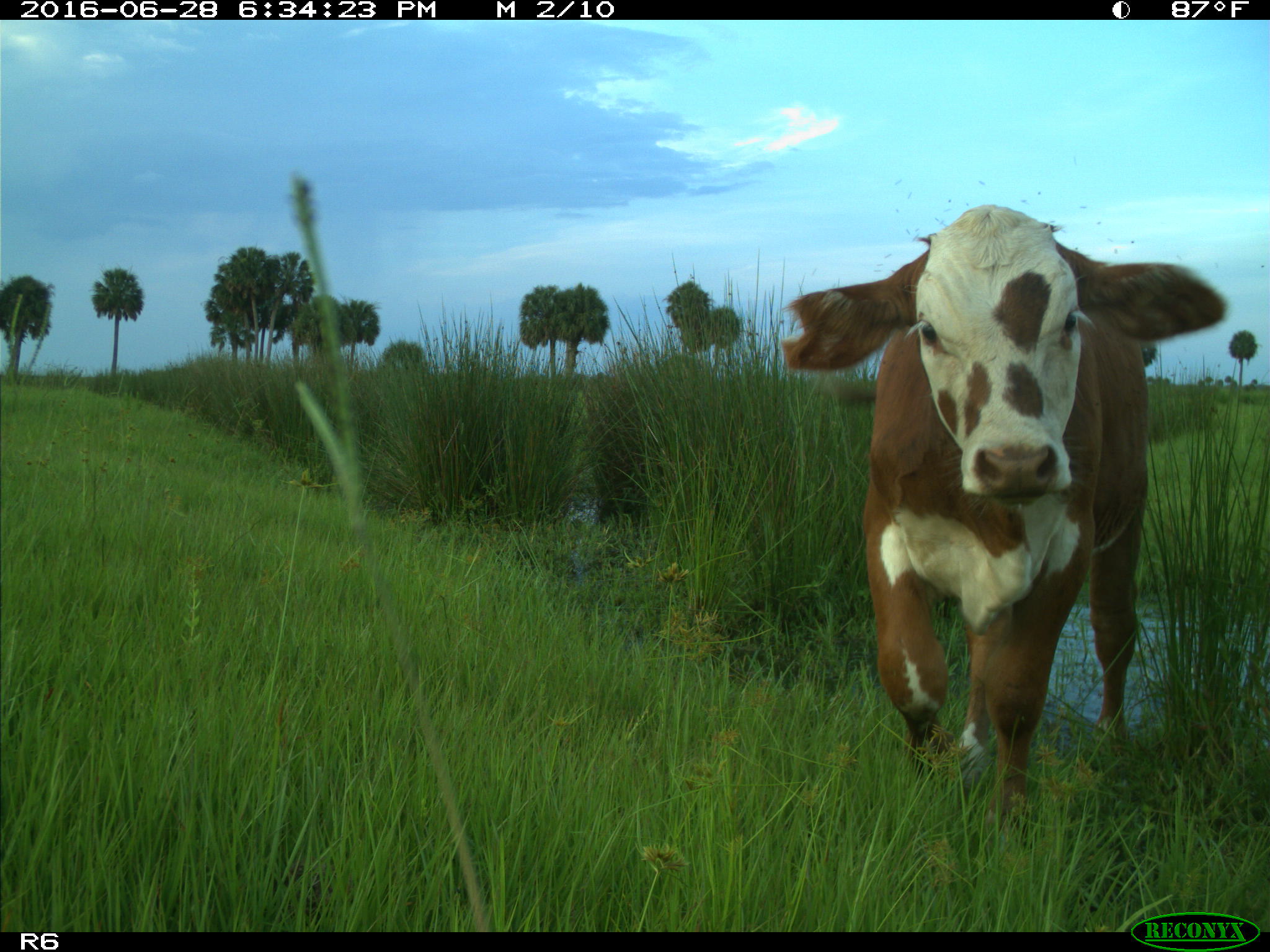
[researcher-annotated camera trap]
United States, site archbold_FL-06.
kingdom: Animalia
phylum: Chordata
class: Mammalia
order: Artiodactyla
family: Bovidae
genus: Bos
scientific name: Bos taurus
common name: domestic cow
Bos taurus (domestic cow).